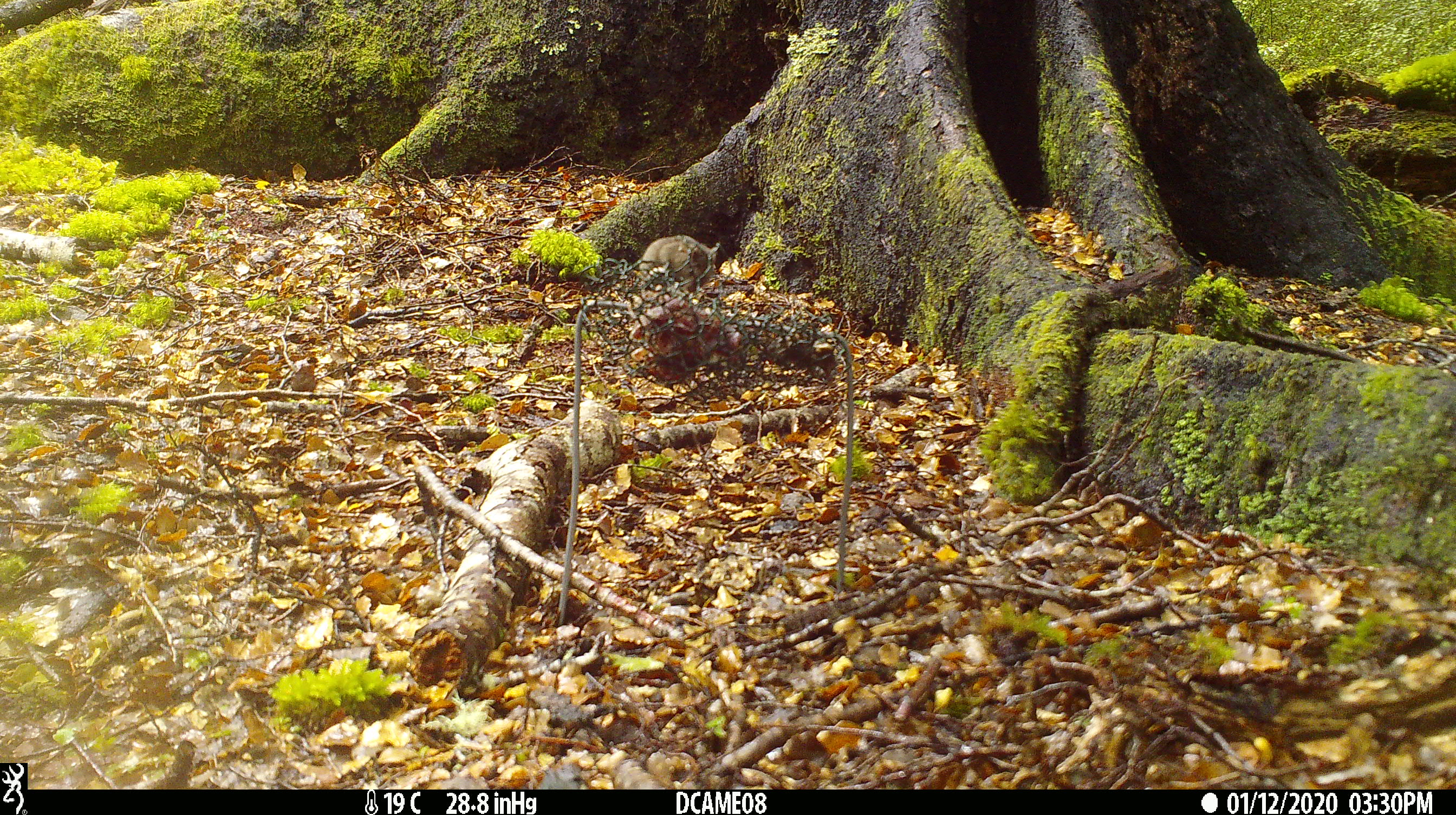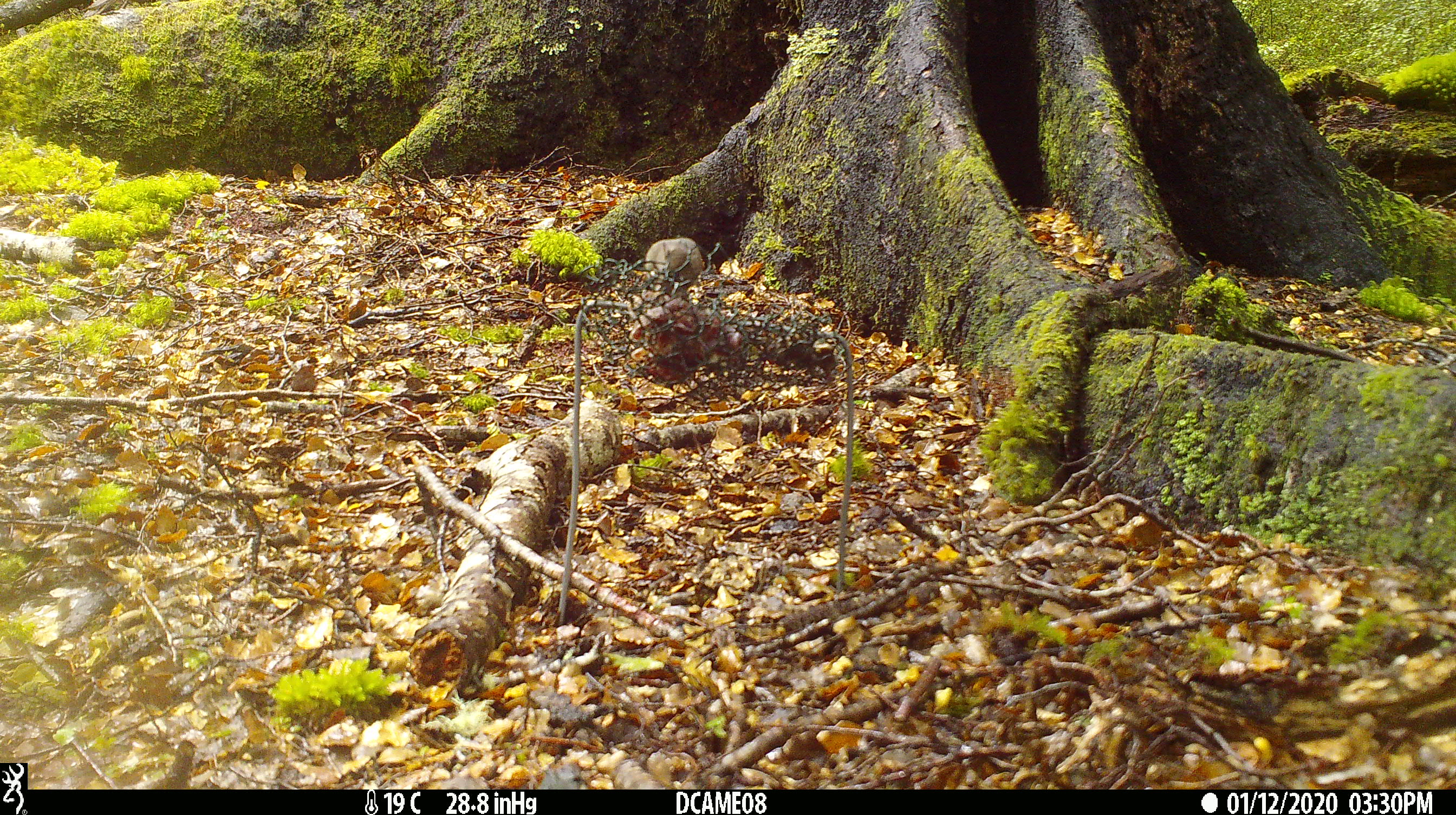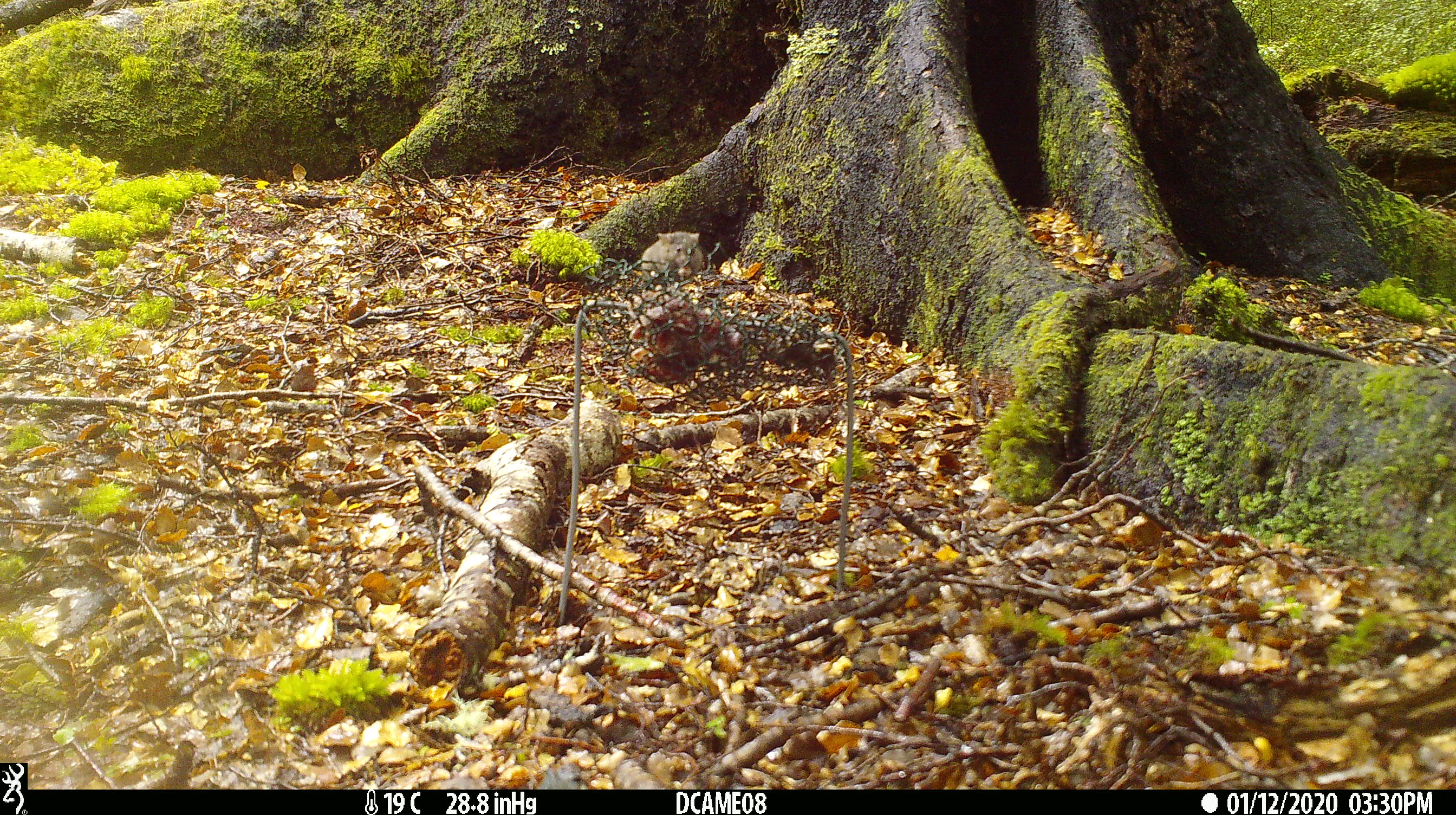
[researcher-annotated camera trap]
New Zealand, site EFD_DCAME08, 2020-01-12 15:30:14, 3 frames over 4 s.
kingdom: Animalia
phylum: Chordata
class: Mammalia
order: Rodentia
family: Muridae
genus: Mus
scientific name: Mus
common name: mouse